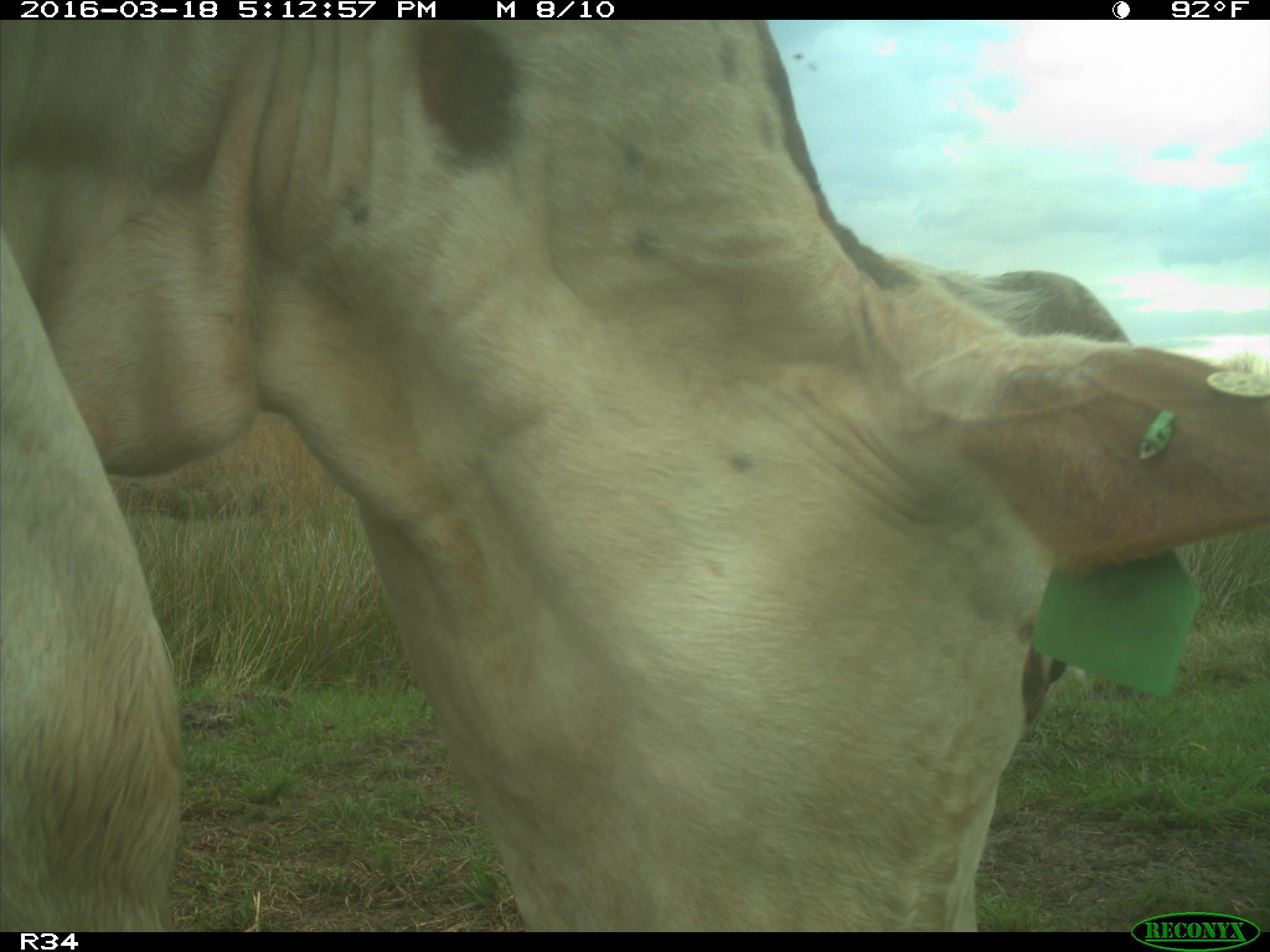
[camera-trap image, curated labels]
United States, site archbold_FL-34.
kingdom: Animalia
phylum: Chordata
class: Mammalia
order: Artiodactyla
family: Bovidae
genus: Bos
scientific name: Bos taurus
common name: domestic cow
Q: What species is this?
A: Bos taurus (domestic cow).